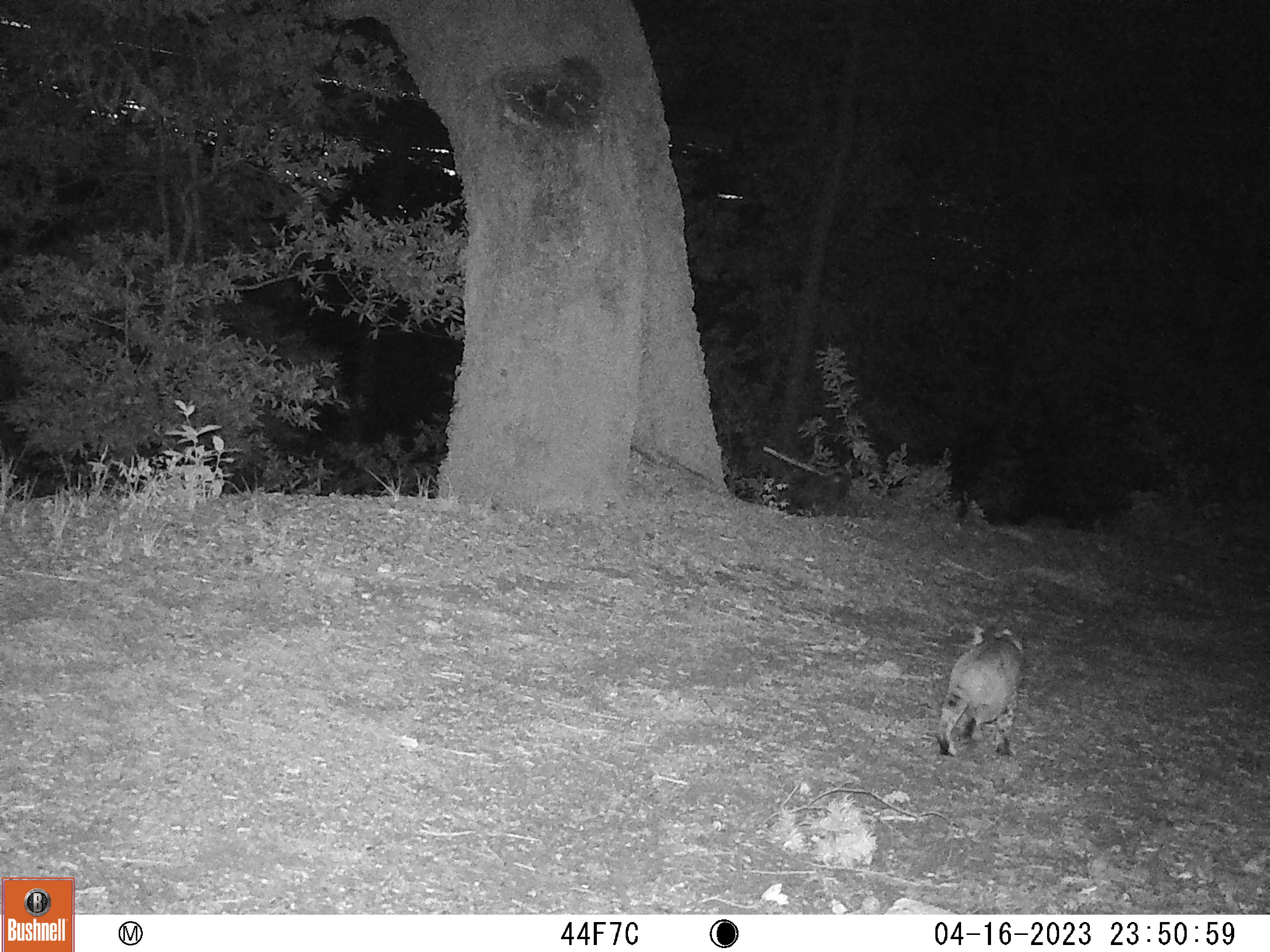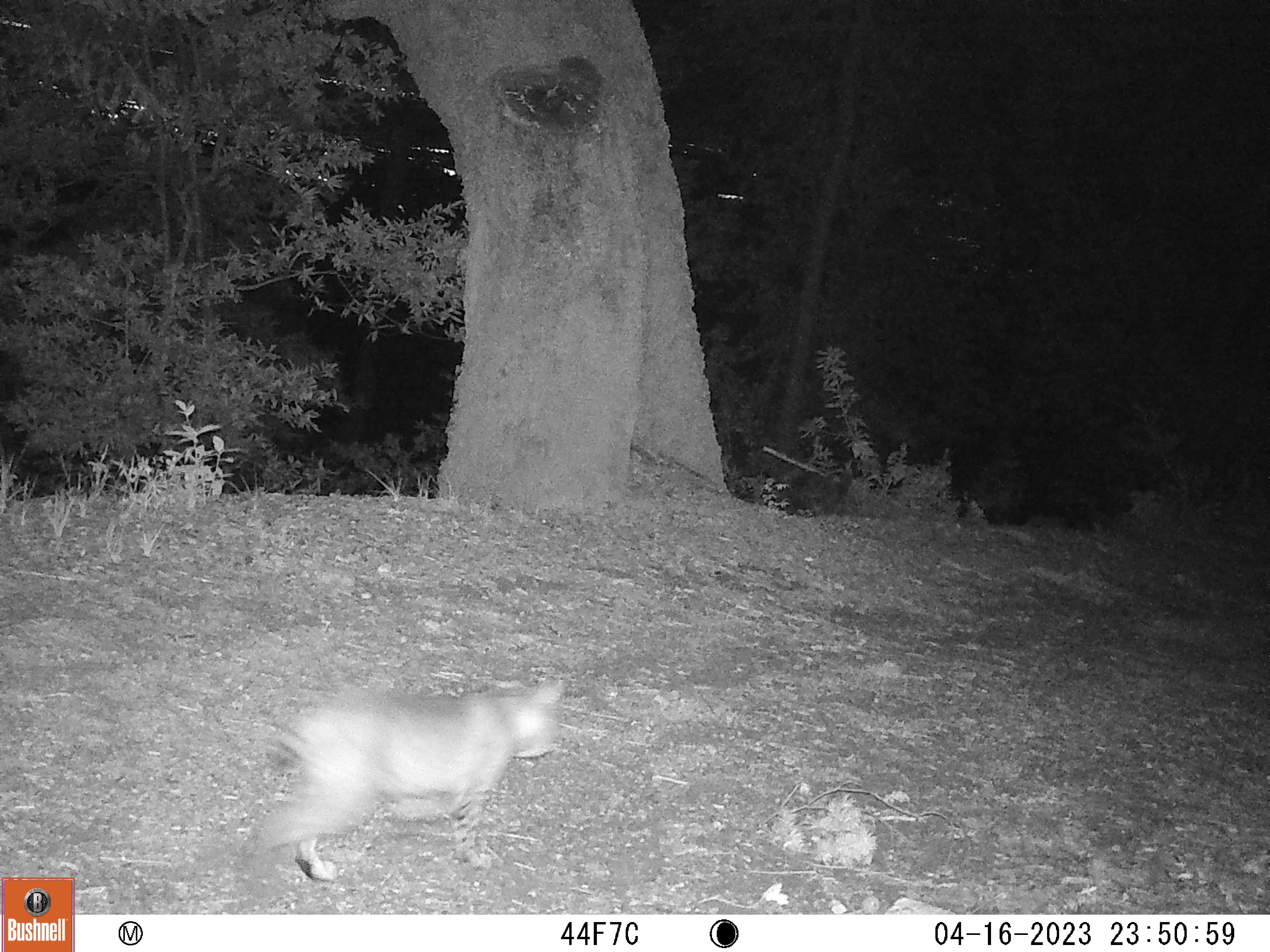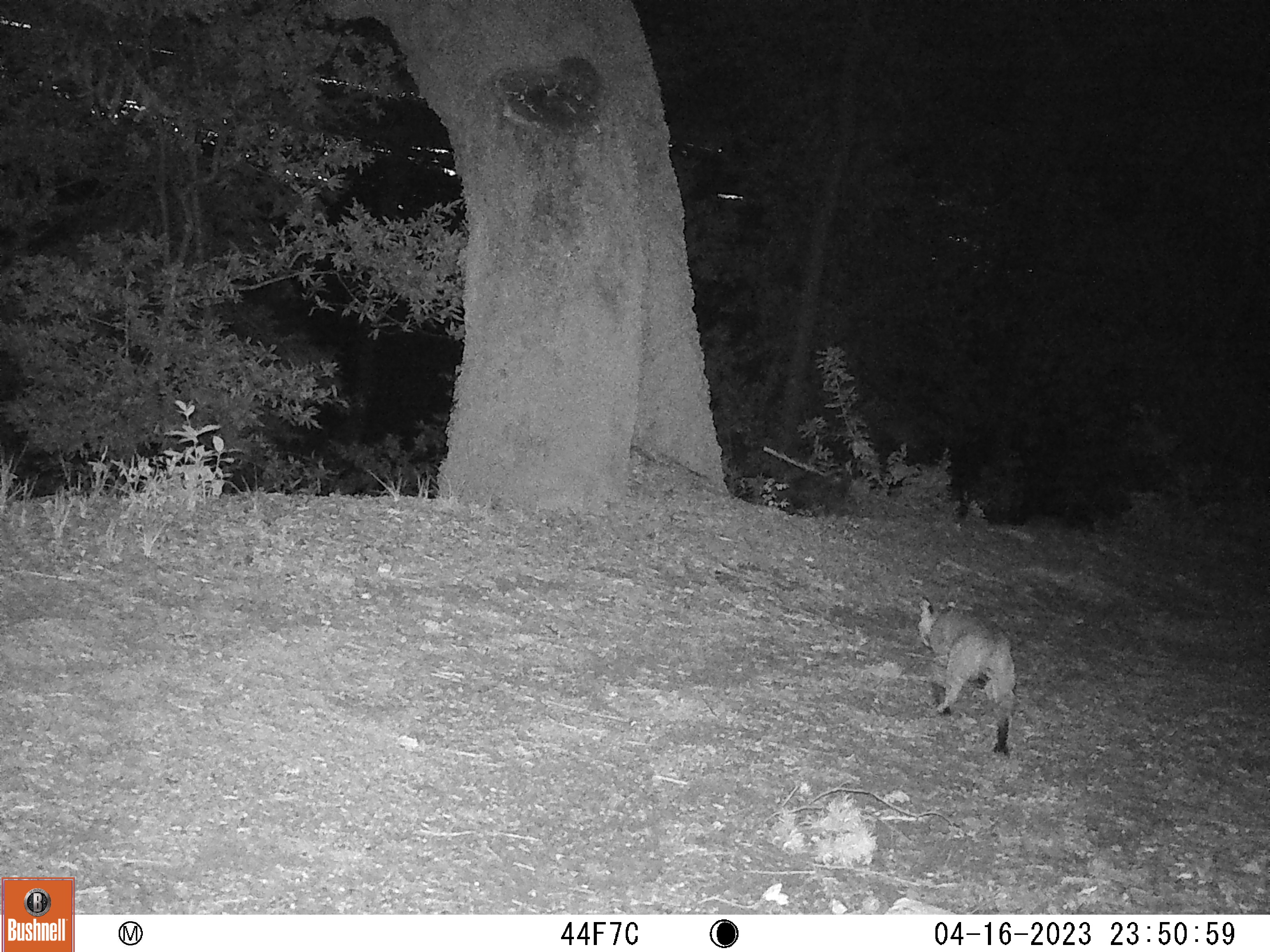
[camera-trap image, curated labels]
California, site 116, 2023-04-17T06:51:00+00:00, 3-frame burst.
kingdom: Animalia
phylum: Chordata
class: Mammalia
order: Carnivora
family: Felidae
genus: Lynx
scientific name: Lynx rufus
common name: bobcat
Bobcat (Lynx rufus).